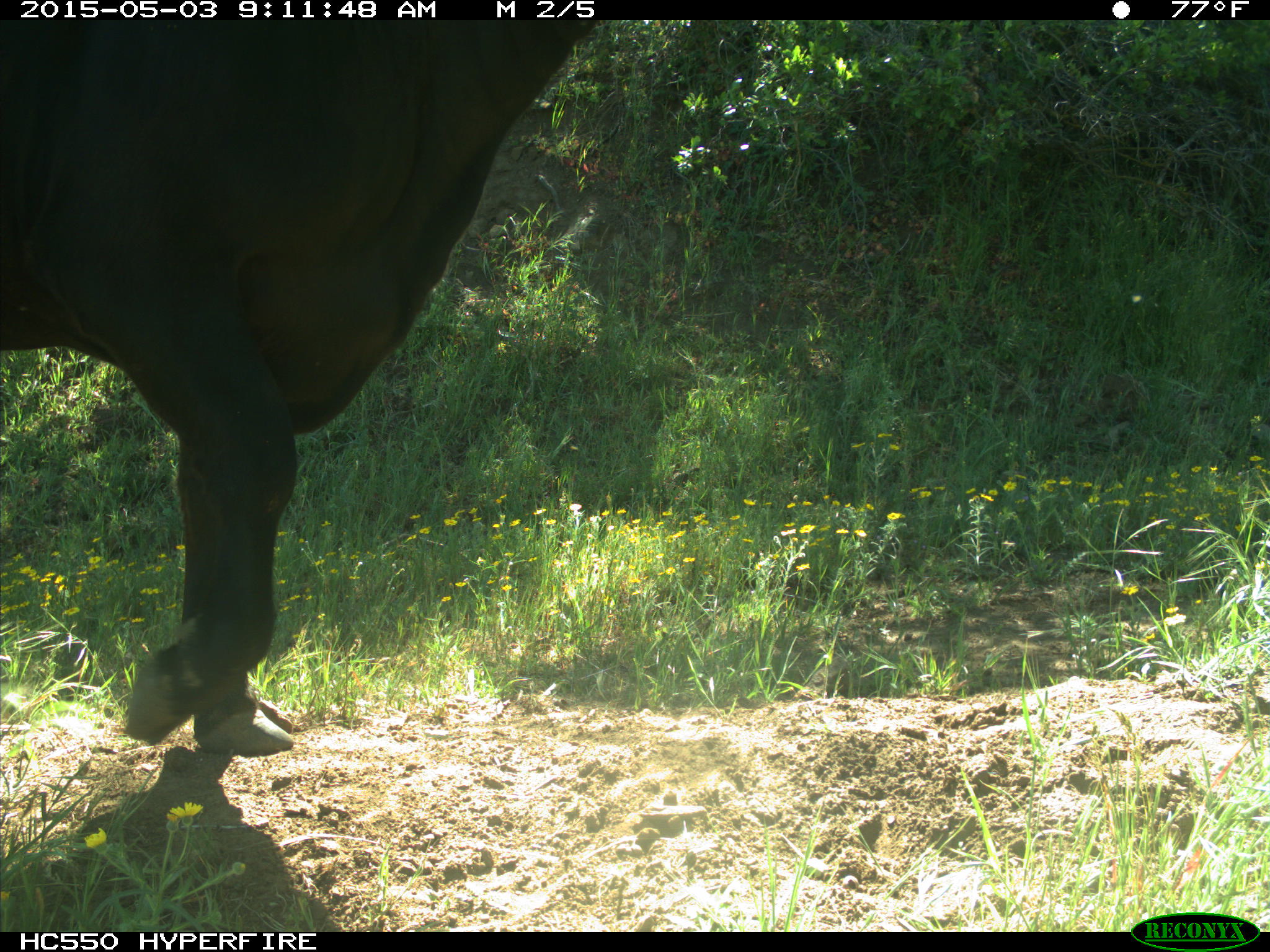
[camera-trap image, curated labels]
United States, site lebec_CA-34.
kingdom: Animalia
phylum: Chordata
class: Mammalia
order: Artiodactyla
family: Bovidae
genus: Bos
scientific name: Bos taurus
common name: domestic cow